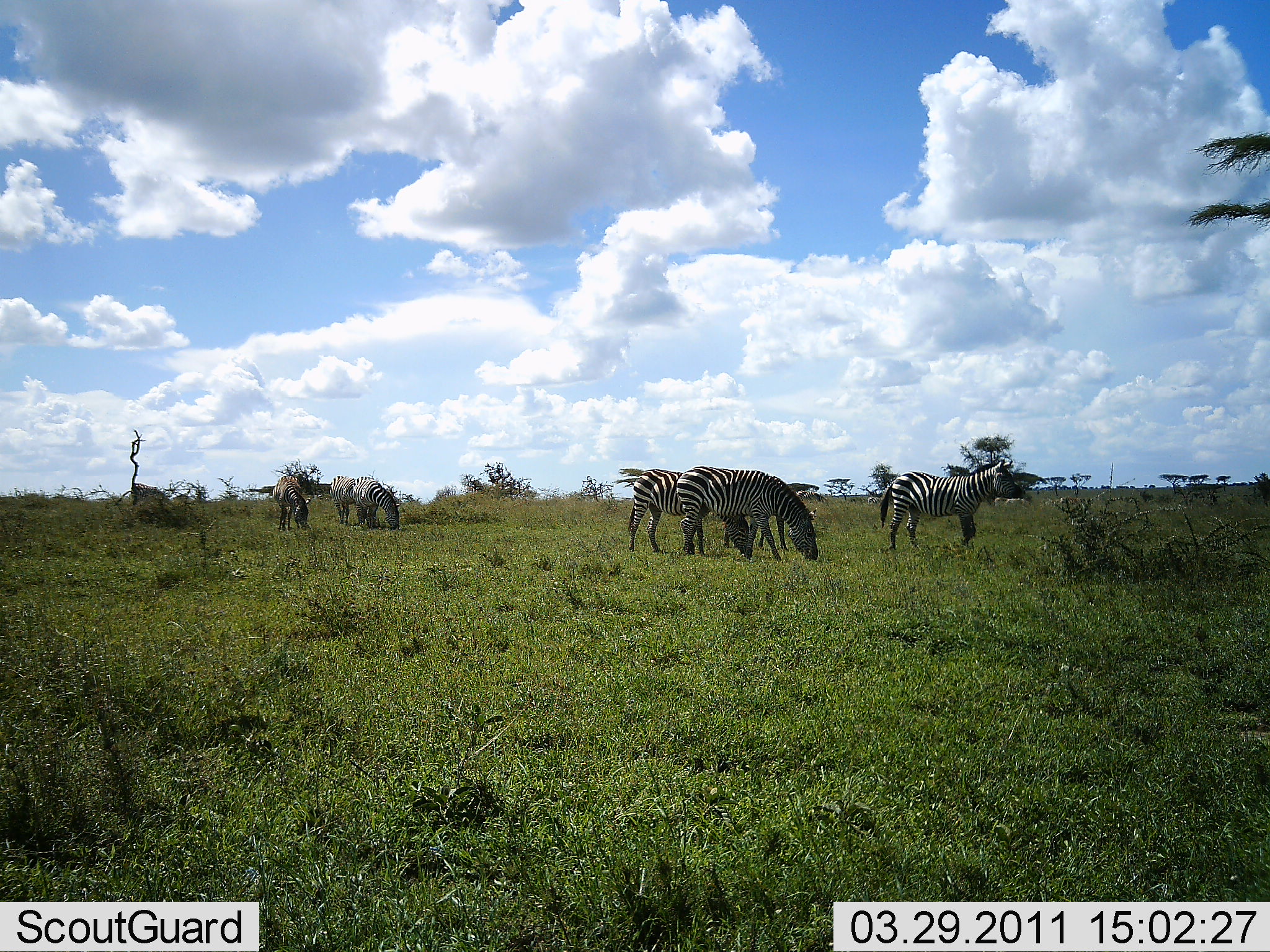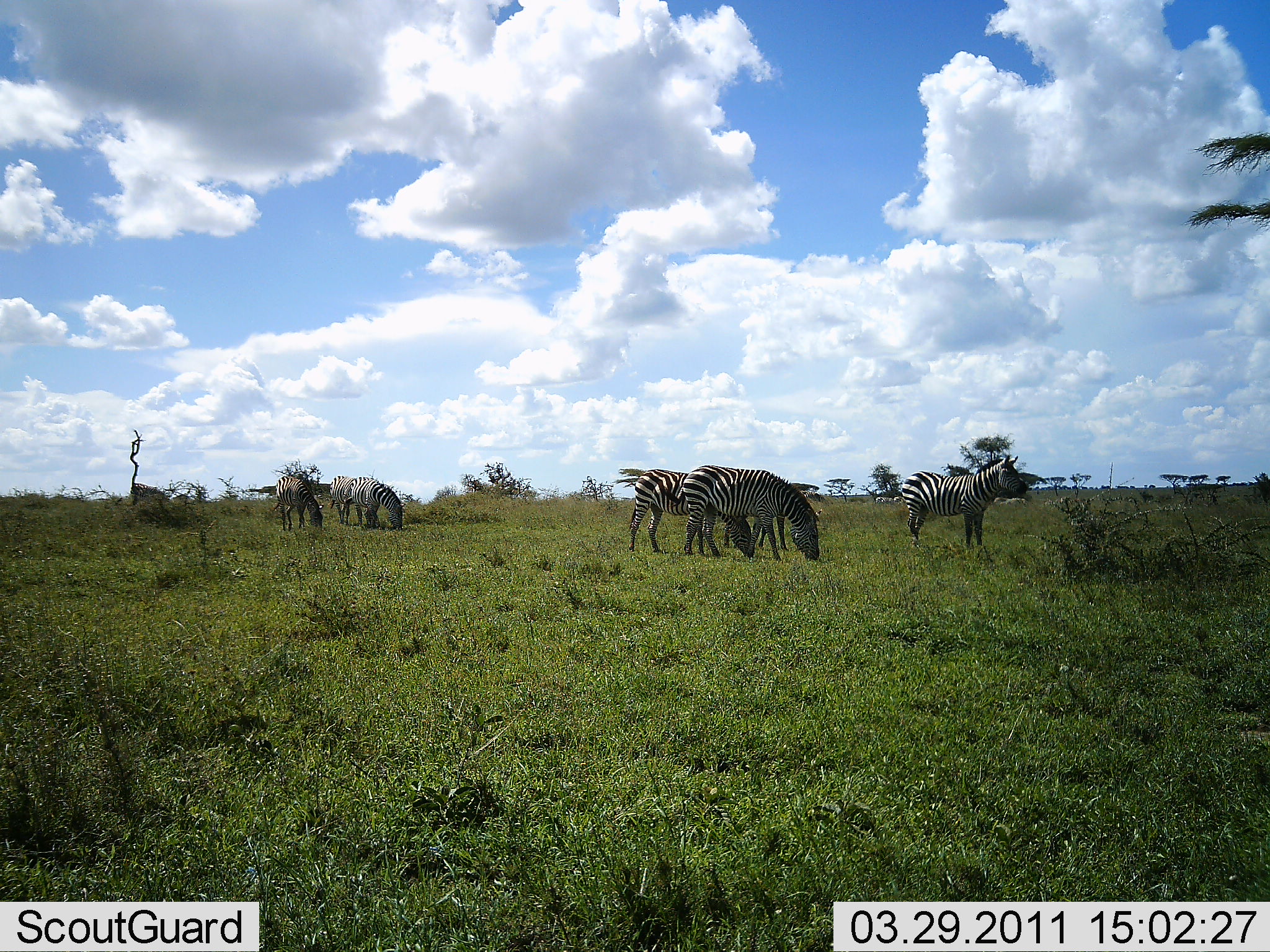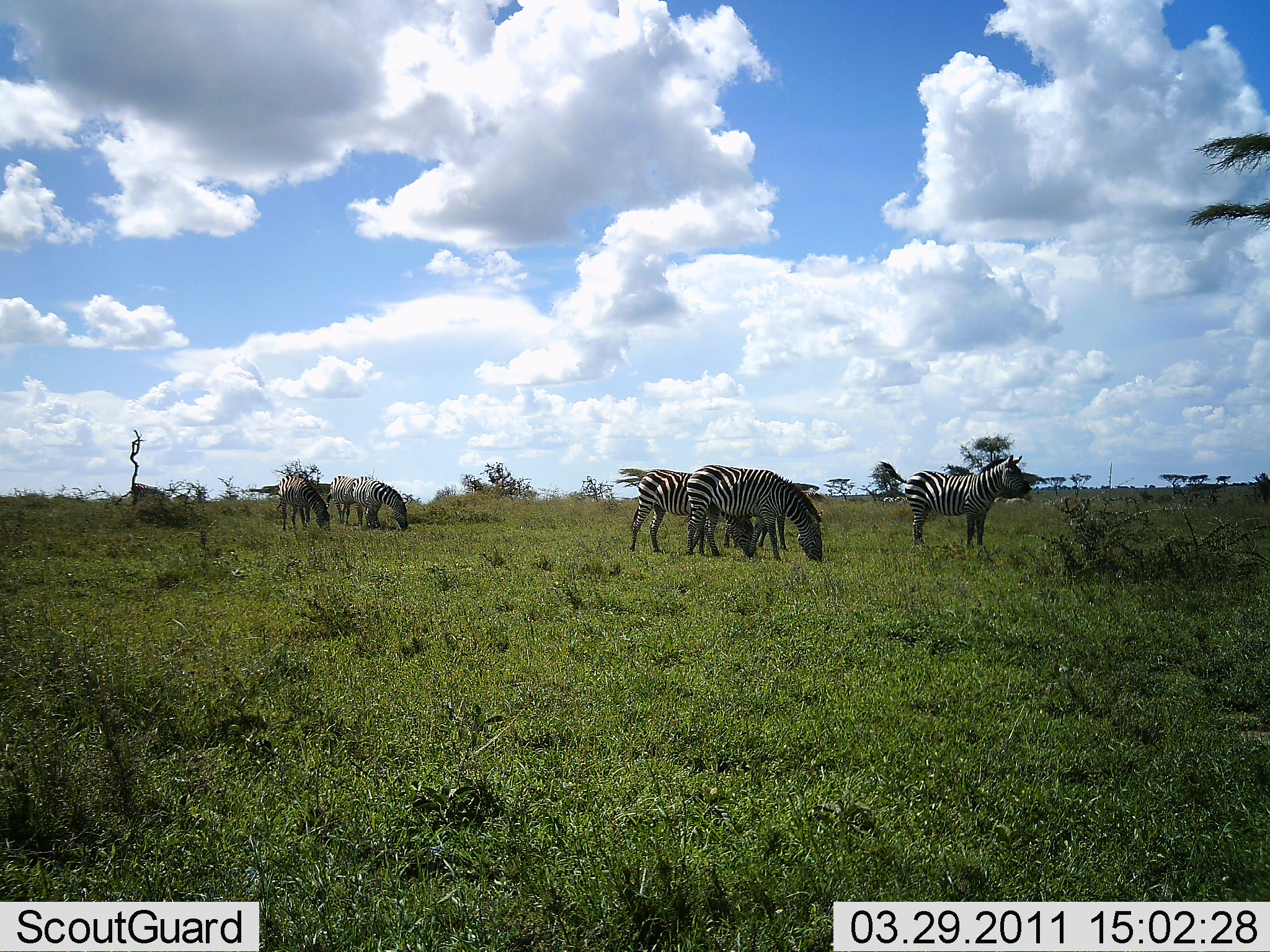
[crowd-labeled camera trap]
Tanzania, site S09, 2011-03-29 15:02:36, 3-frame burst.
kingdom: Animalia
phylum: Chordata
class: Mammalia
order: Perissodactyla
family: Equidae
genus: Equus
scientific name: Equus quagga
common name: plains zebra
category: zebra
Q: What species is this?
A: Zebra (plains zebra) (Equus quagga).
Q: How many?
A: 5.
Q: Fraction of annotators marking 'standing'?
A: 50%.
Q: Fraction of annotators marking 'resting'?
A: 0%.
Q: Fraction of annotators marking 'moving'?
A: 7%.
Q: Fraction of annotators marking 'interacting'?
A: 0%.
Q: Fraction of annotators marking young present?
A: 0%.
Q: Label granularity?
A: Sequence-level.